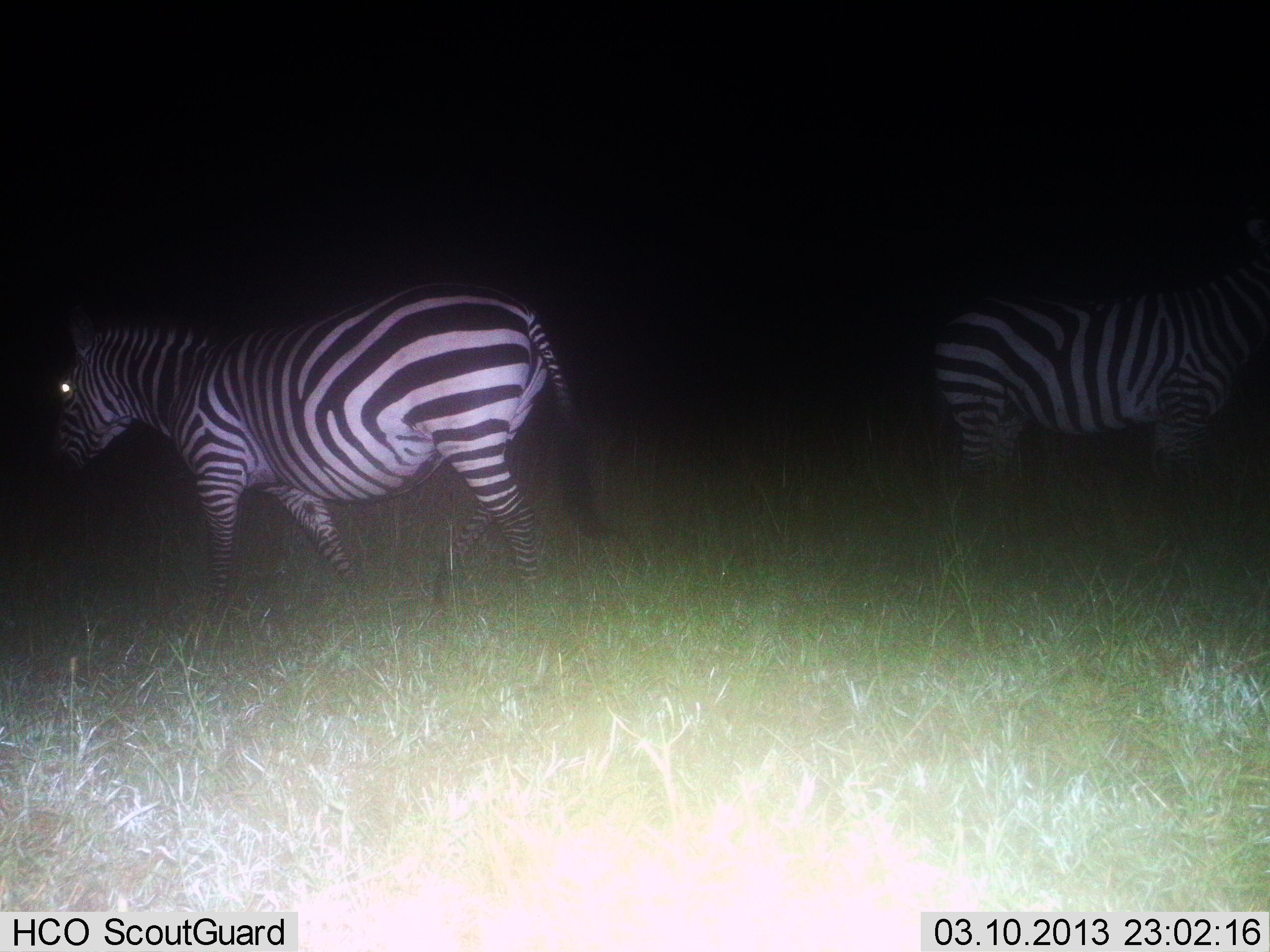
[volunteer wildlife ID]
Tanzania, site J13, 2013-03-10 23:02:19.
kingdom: Animalia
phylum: Chordata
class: Mammalia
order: Perissodactyla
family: Equidae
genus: Equus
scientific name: Equus quagga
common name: plains zebra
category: zebra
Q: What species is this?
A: Zebra (plains zebra) (Equus quagga).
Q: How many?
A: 2.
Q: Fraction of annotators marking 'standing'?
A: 83%.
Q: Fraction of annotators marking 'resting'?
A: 4%.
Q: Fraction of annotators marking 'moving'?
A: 35%.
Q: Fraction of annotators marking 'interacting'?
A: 0%.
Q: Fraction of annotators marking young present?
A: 0%.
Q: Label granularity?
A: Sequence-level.